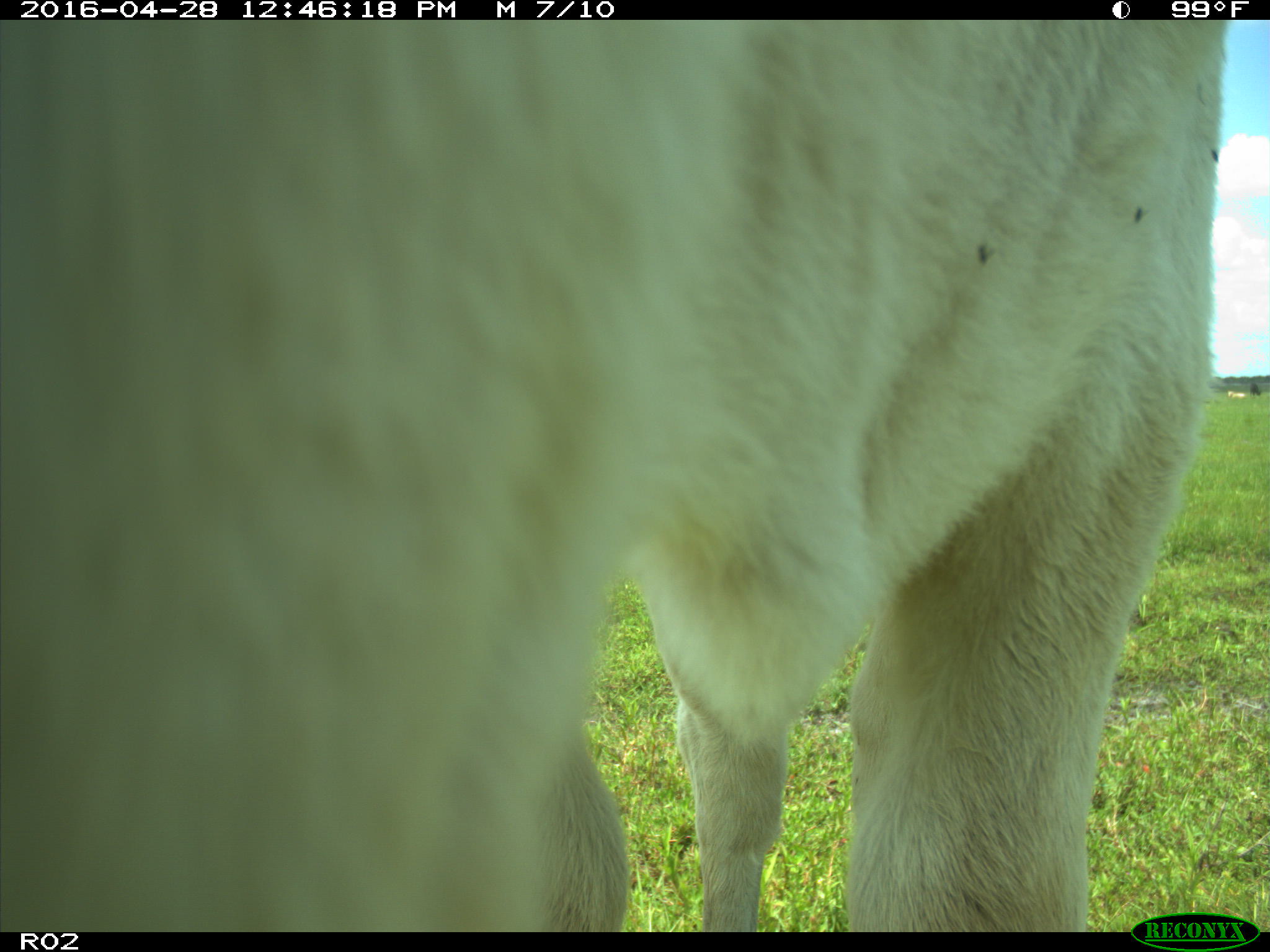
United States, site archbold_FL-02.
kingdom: Animalia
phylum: Chordata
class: Mammalia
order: Artiodactyla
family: Bovidae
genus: Bos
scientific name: Bos taurus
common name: domestic cow